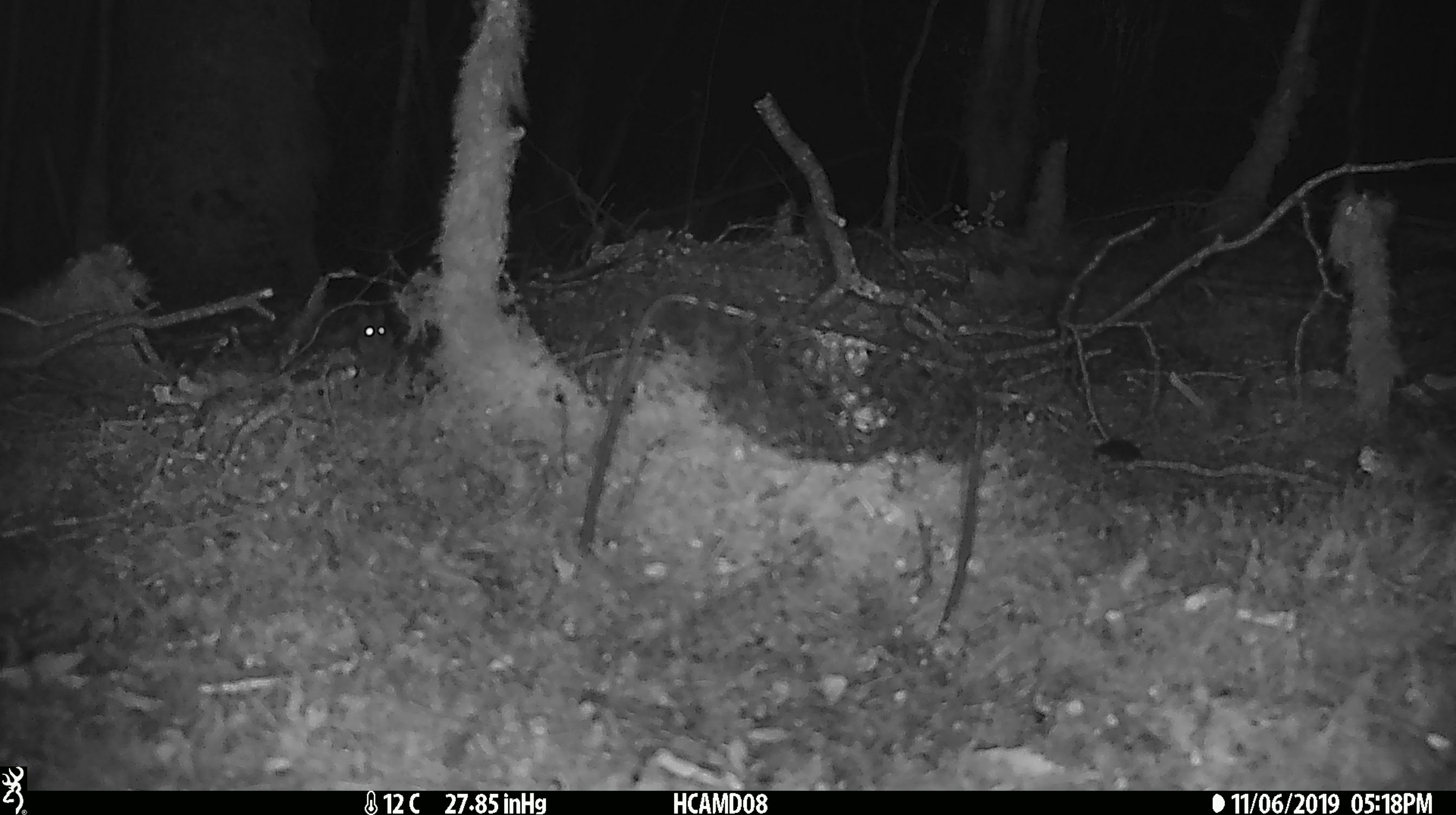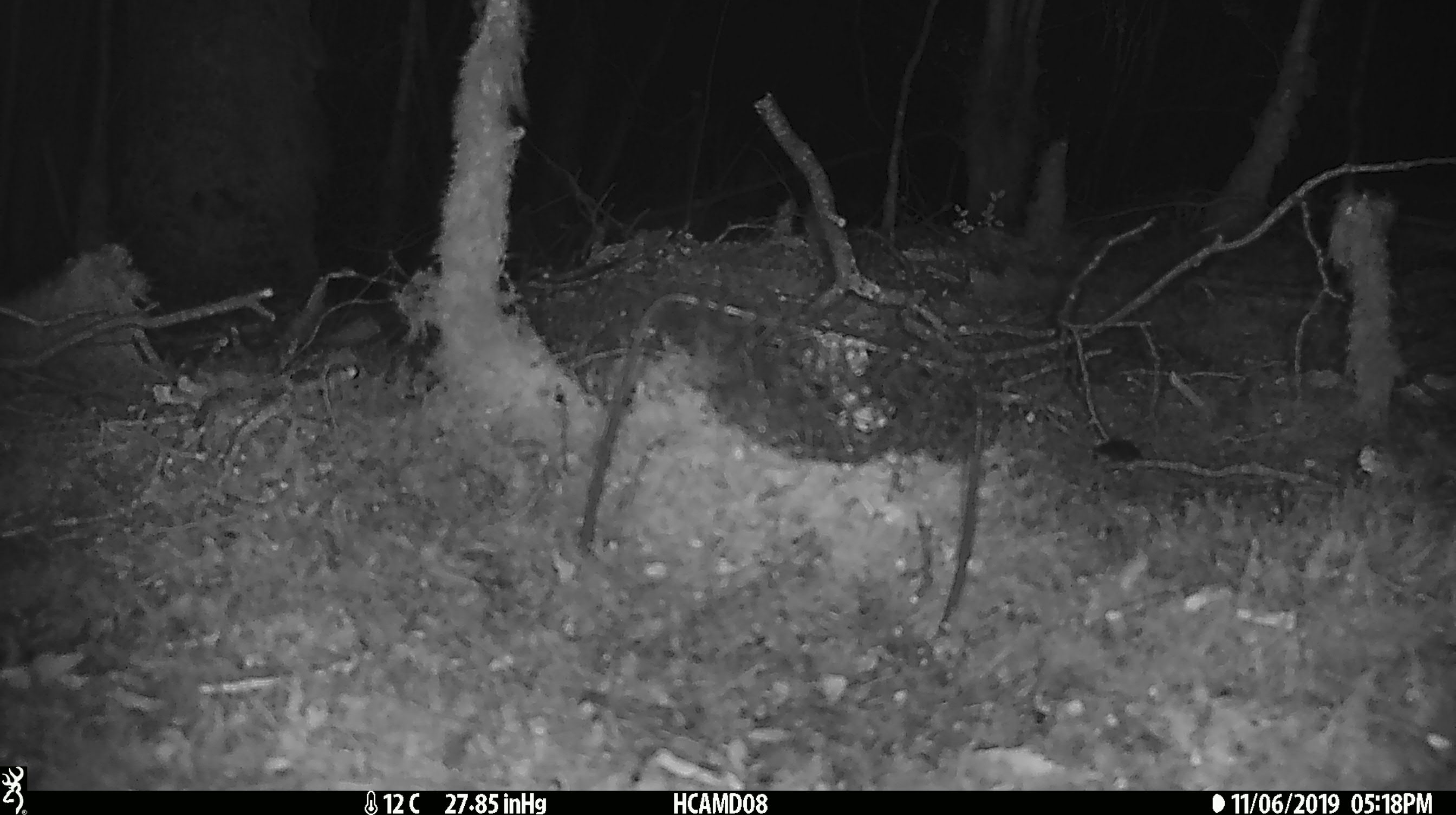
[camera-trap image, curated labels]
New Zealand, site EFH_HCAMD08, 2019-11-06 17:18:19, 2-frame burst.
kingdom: Animalia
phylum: Chordata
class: Mammalia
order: Rodentia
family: Muridae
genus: Mus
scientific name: Mus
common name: mouse